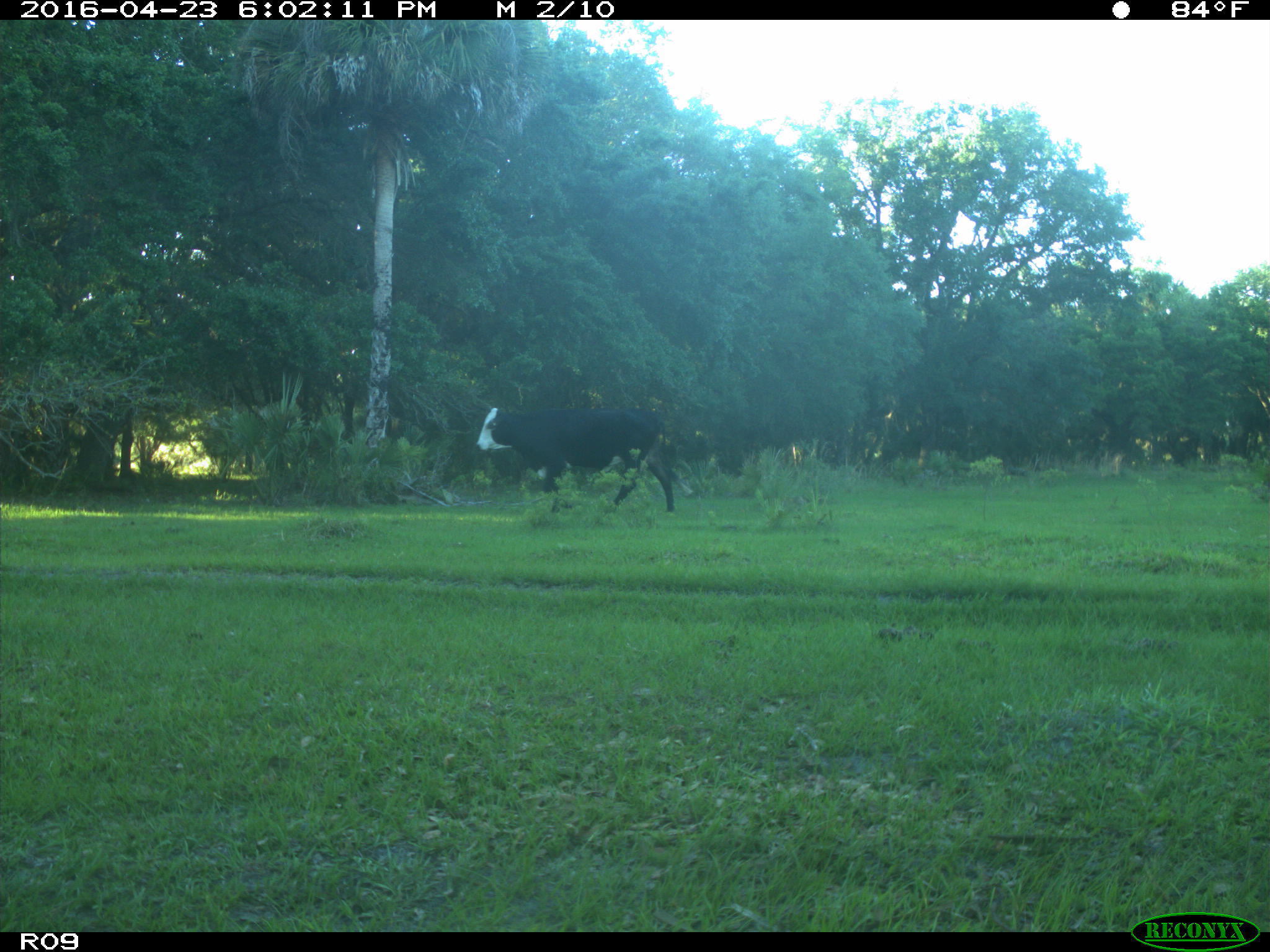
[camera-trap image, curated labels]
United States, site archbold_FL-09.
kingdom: Animalia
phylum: Chordata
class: Mammalia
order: Artiodactyla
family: Bovidae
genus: Bos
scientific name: Bos taurus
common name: domestic cow